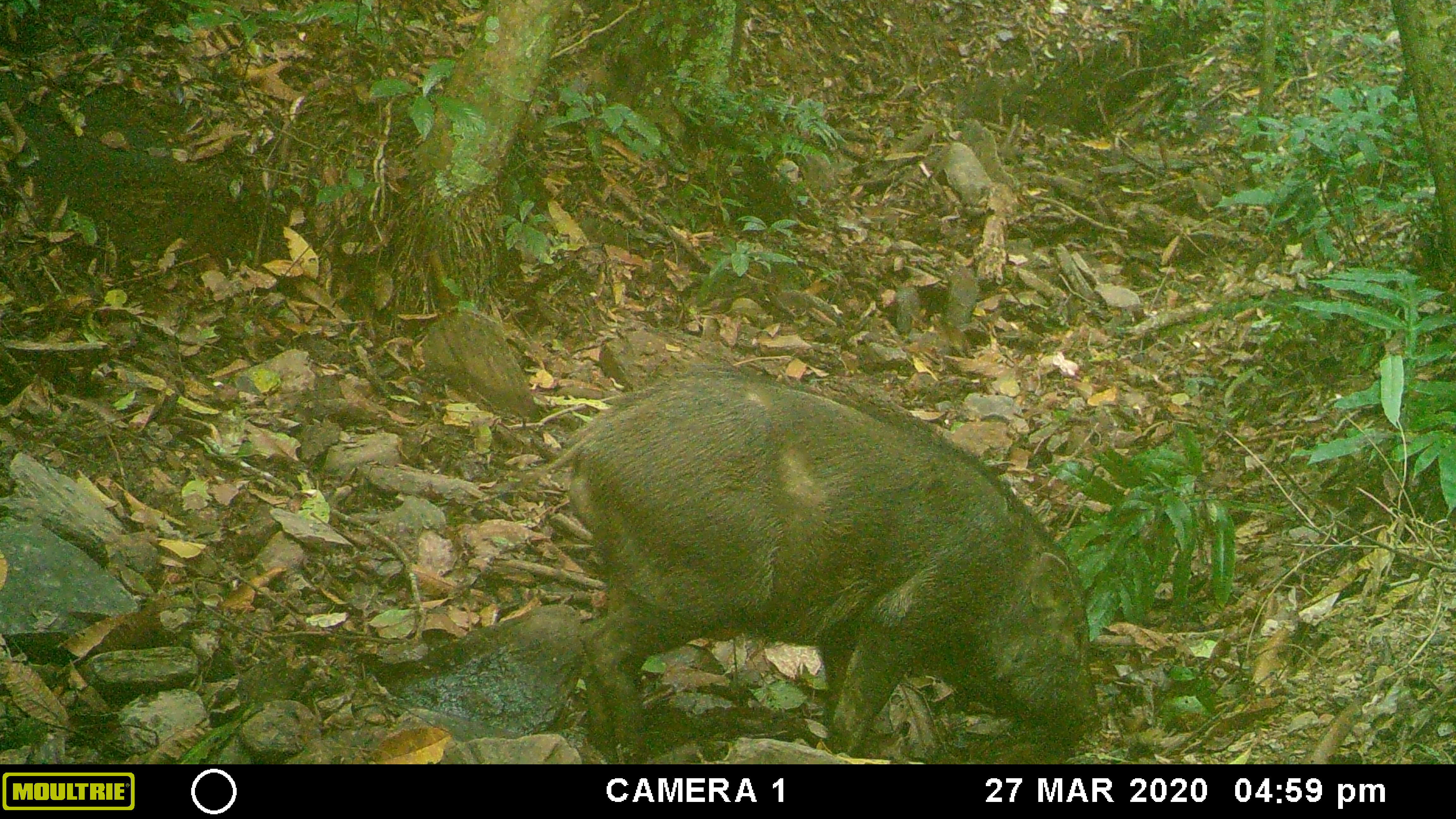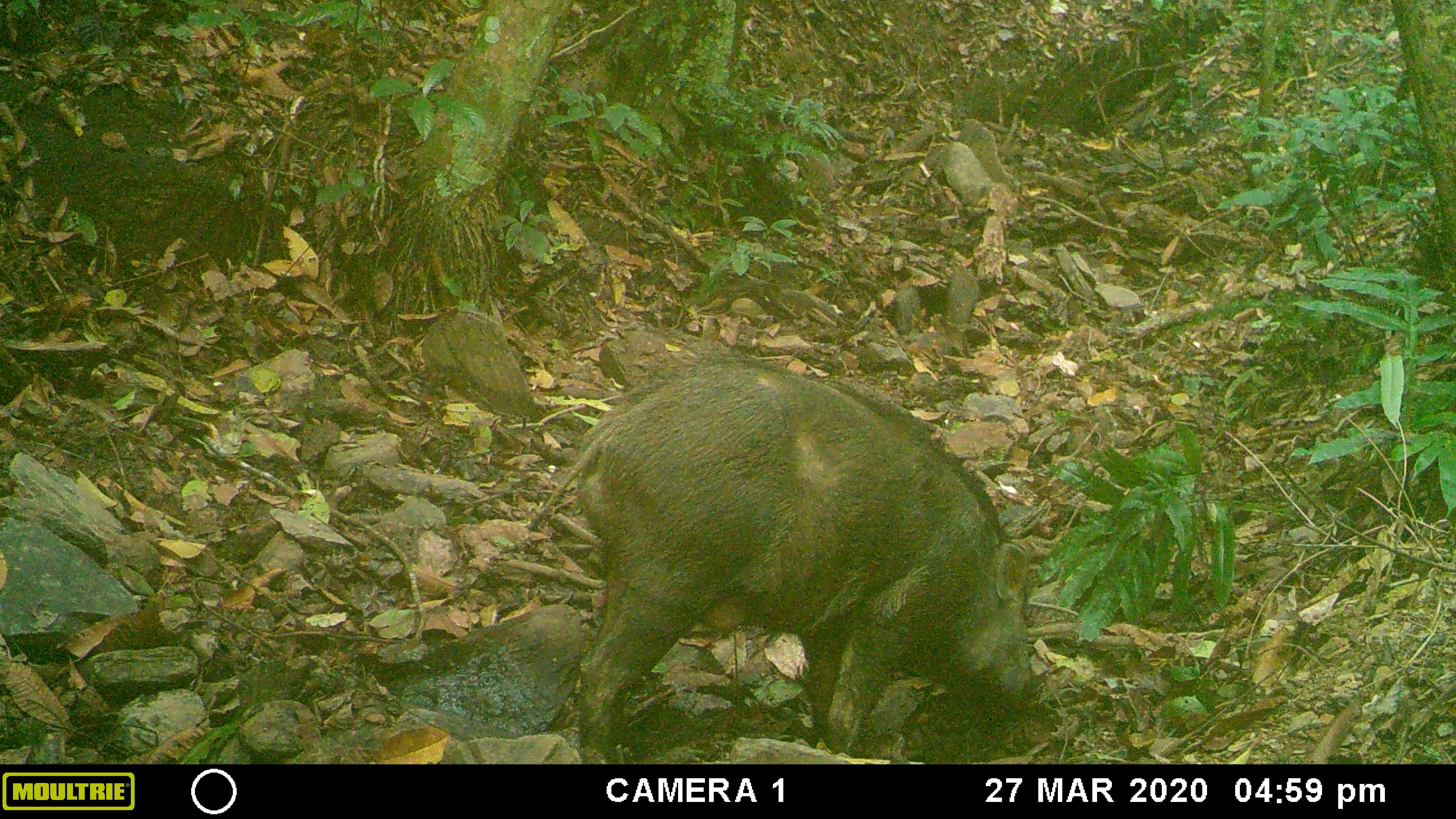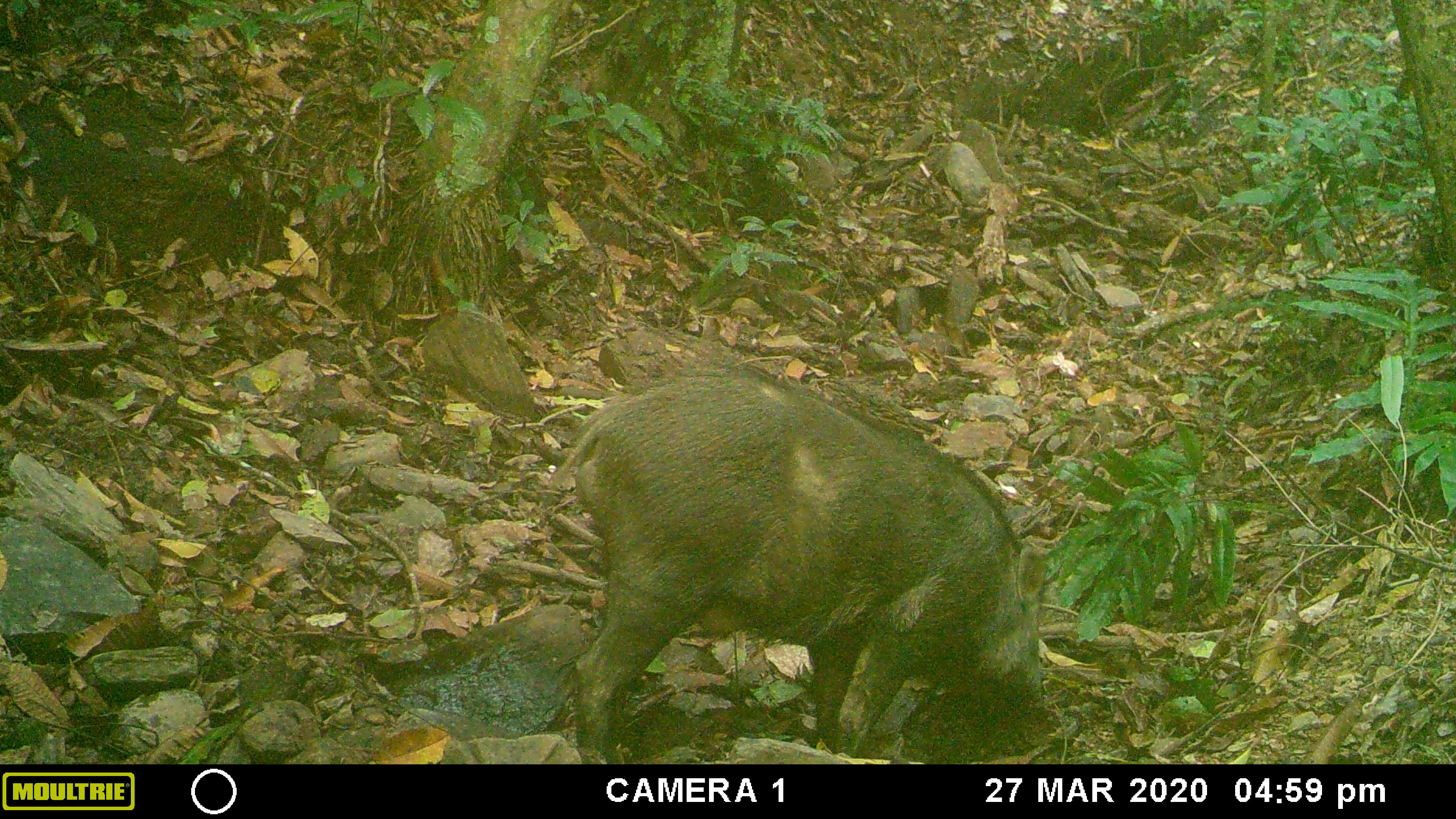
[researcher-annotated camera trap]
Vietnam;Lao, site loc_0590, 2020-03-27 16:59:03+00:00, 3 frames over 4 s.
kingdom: Animalia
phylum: Chordata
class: Mammalia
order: Artiodactyla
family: Suidae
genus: Sus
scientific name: Sus scrofa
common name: eurasian wild pig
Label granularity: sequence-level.